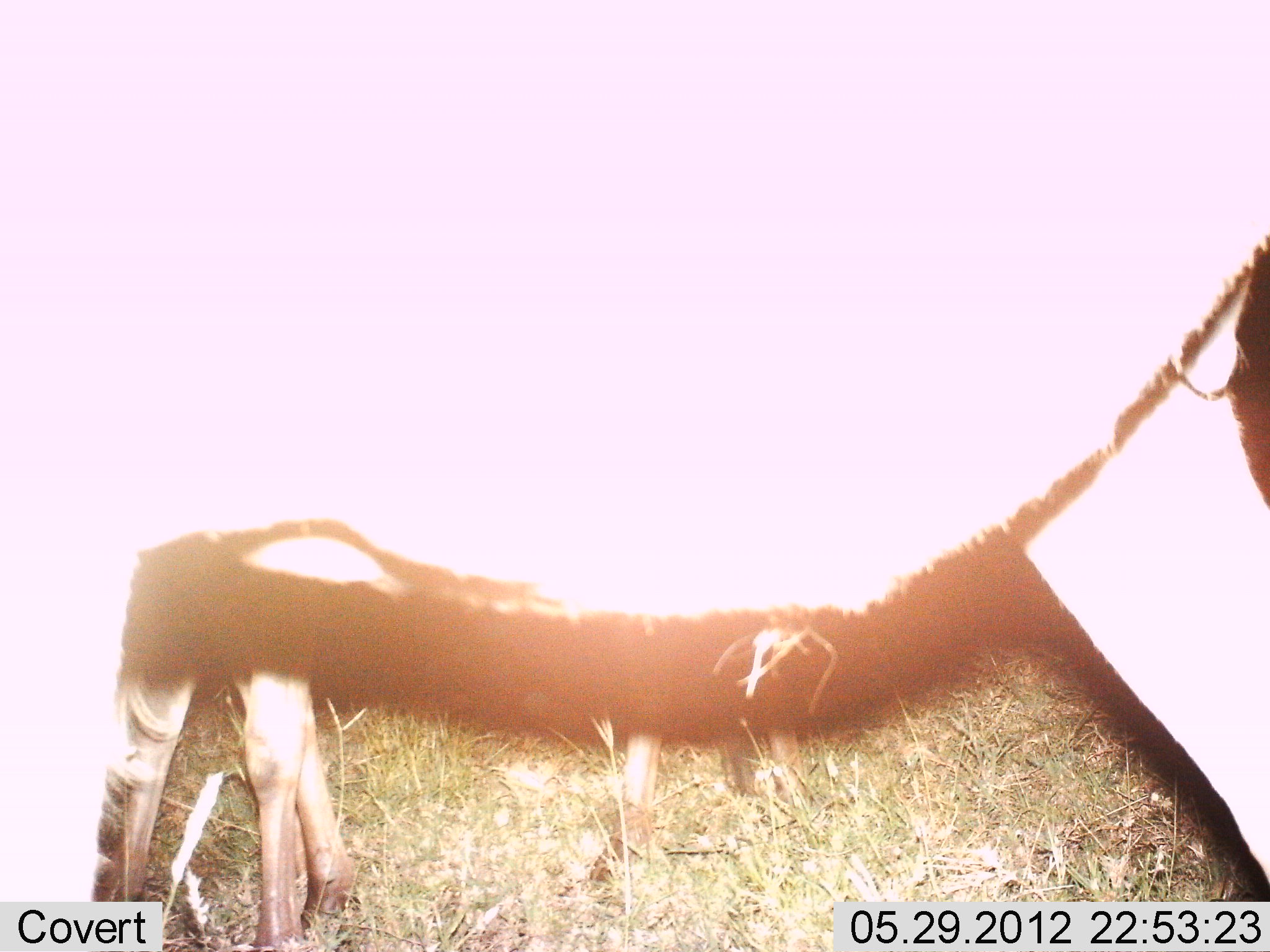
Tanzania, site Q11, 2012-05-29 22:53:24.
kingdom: Animalia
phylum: Chordata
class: Mammalia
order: Artiodactyla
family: Bovidae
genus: Connochaetes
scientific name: Connochaetes taurinus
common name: blue wildebeest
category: wildebeest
Wildebeest (blue wildebeest) (Connochaetes taurinus), count 2. Behavior (volunteer vote fractions): standing 90%, resting 0%, moving 10%, interacting 0%. Young present (vote fraction): 50%. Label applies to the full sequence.